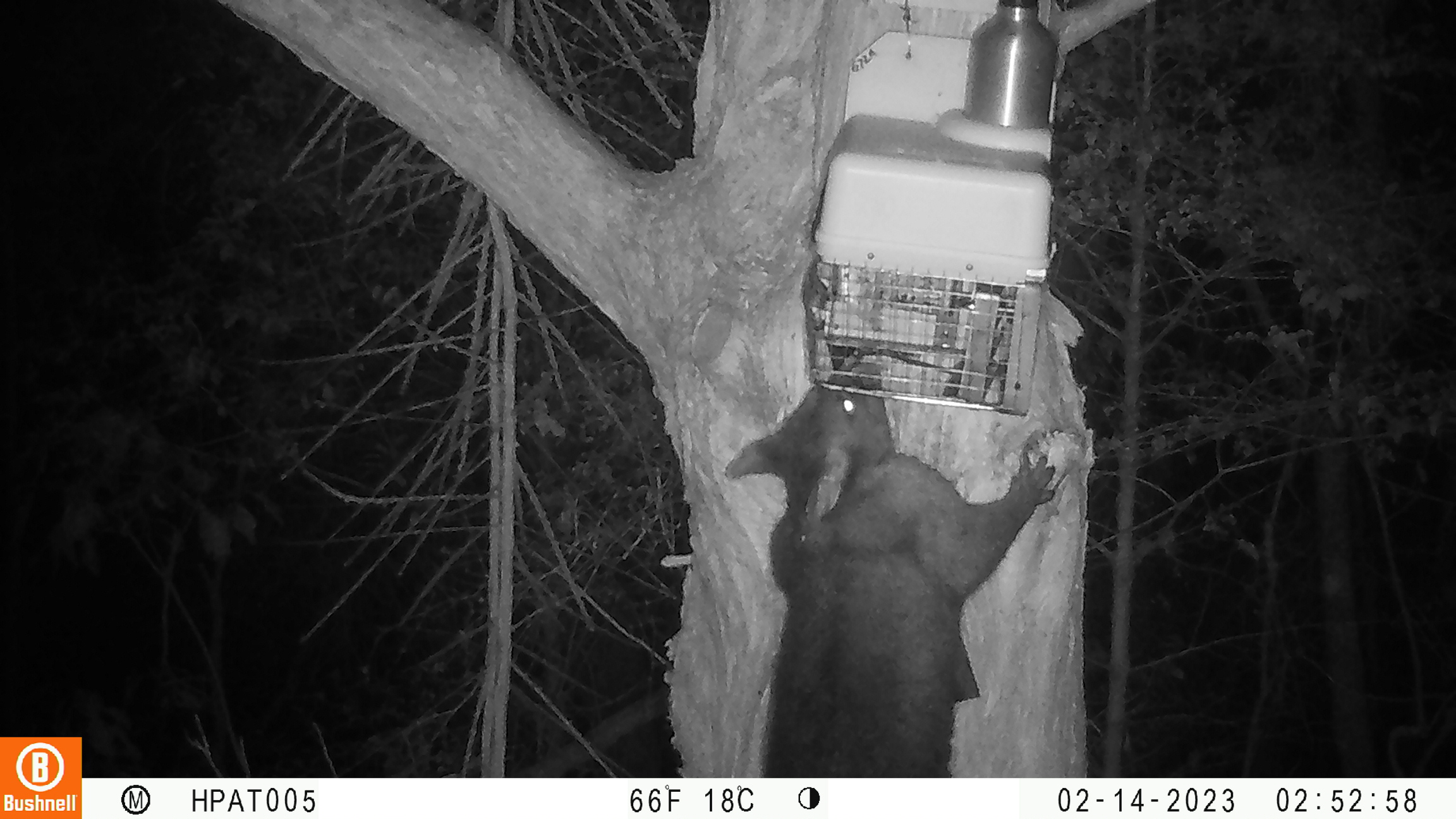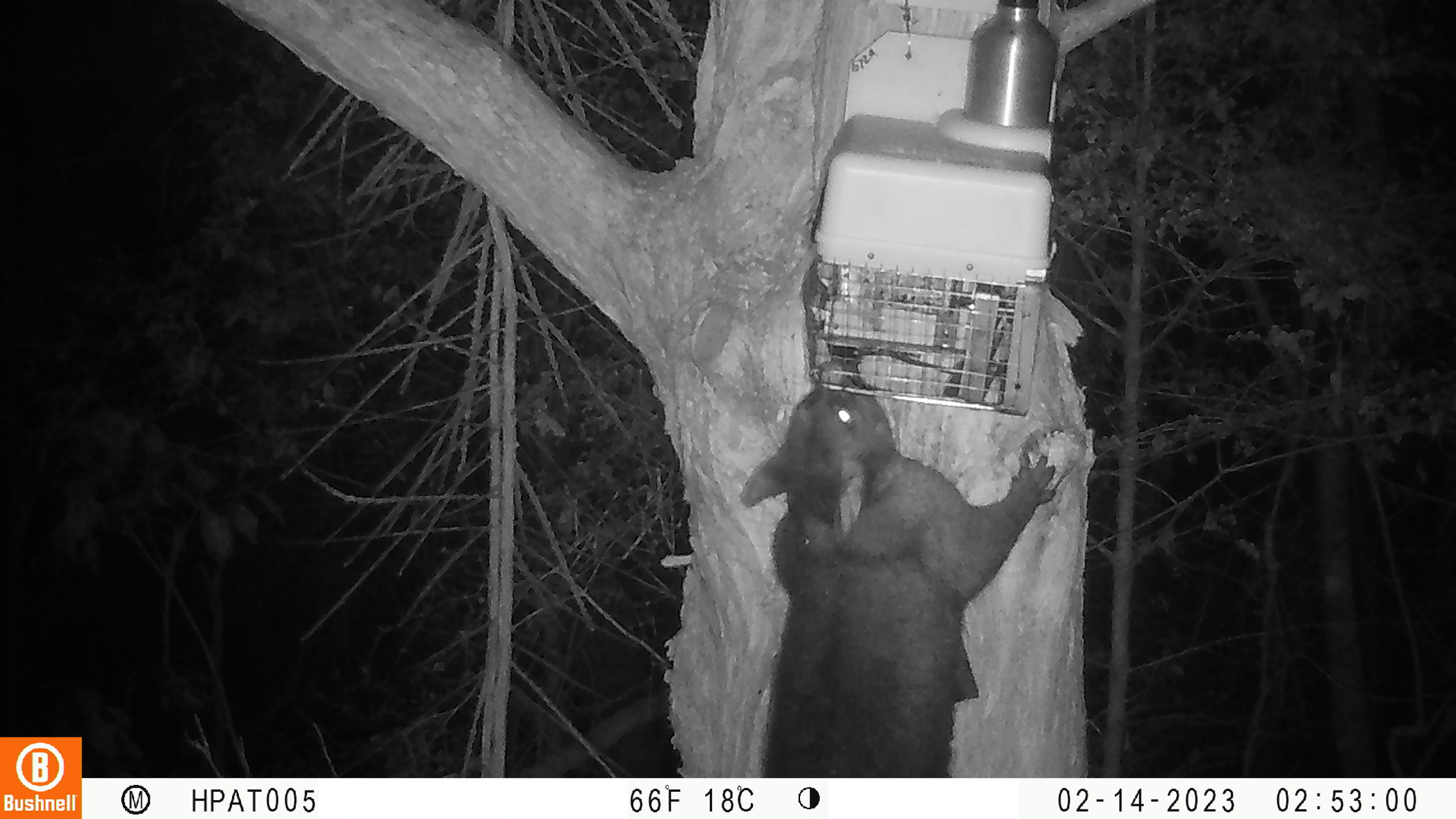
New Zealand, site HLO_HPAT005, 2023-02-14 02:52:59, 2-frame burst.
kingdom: Animalia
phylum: Chordata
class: Mammalia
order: Diprotodontia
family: Phalangeridae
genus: Trichosurus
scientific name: Trichosurus vulpecula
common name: common brushtail possum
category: possum